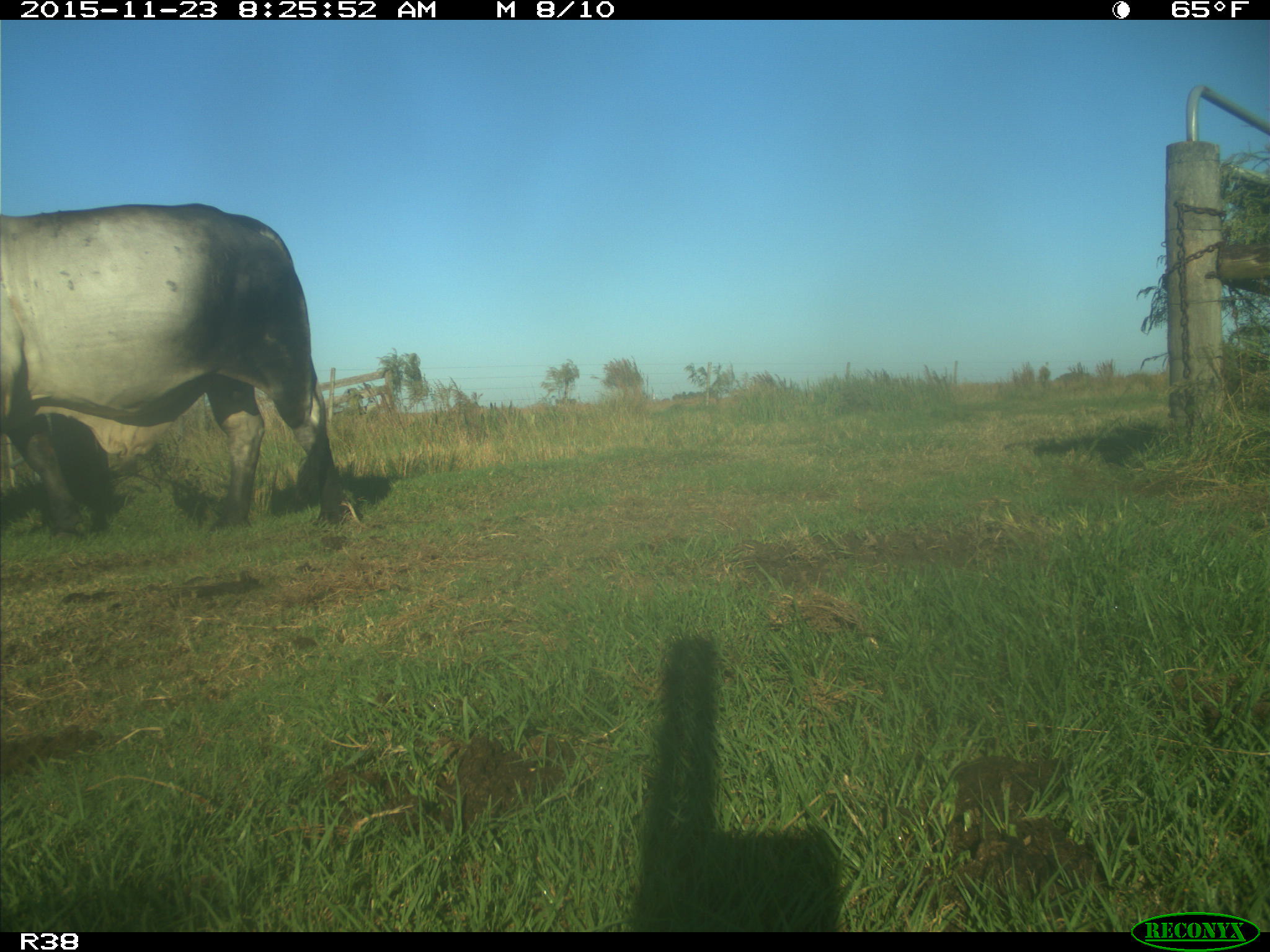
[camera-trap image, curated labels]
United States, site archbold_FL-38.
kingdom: Animalia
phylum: Chordata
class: Mammalia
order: Artiodactyla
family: Bovidae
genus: Bos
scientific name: Bos taurus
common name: domestic cow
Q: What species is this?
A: Bos taurus (domestic cow).